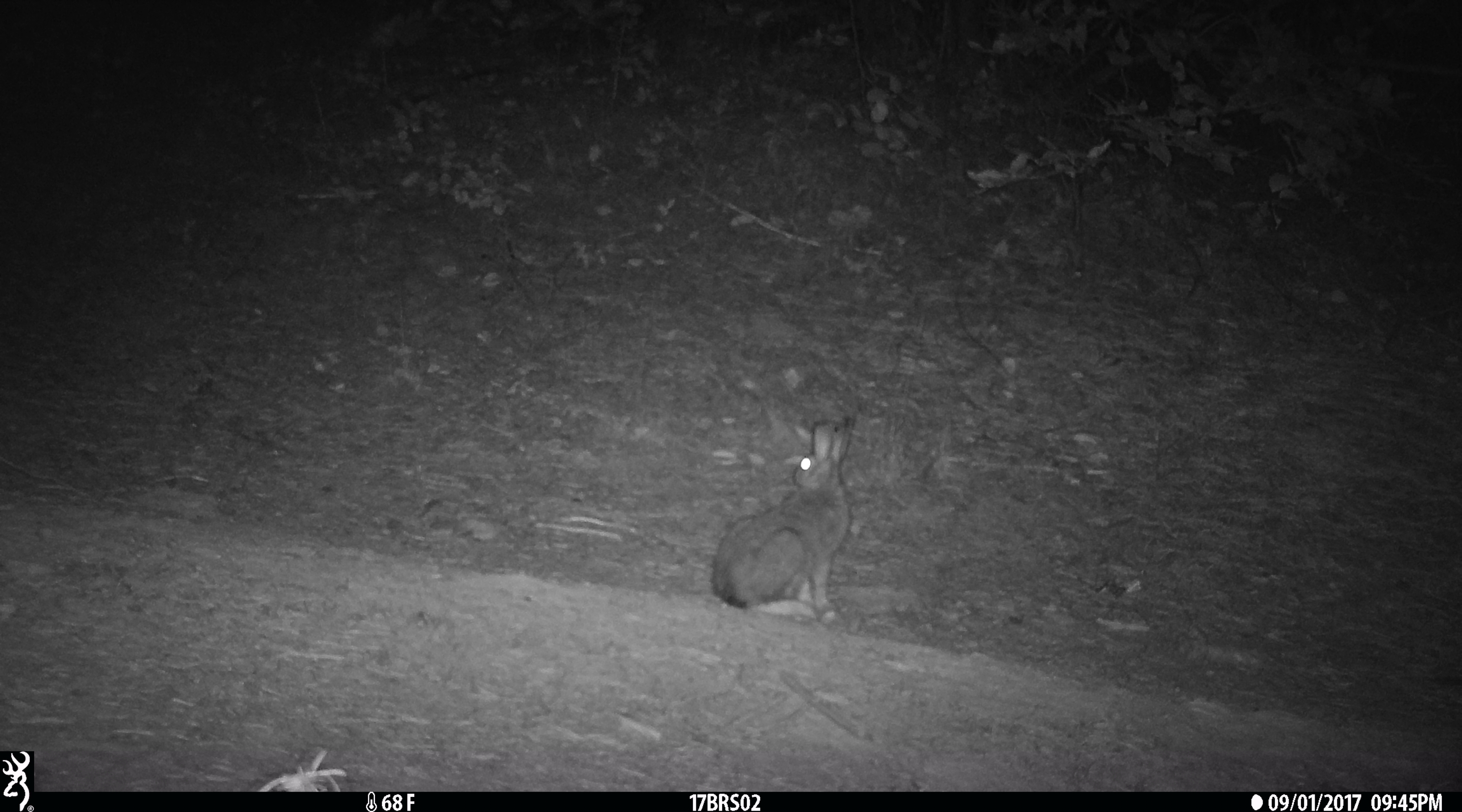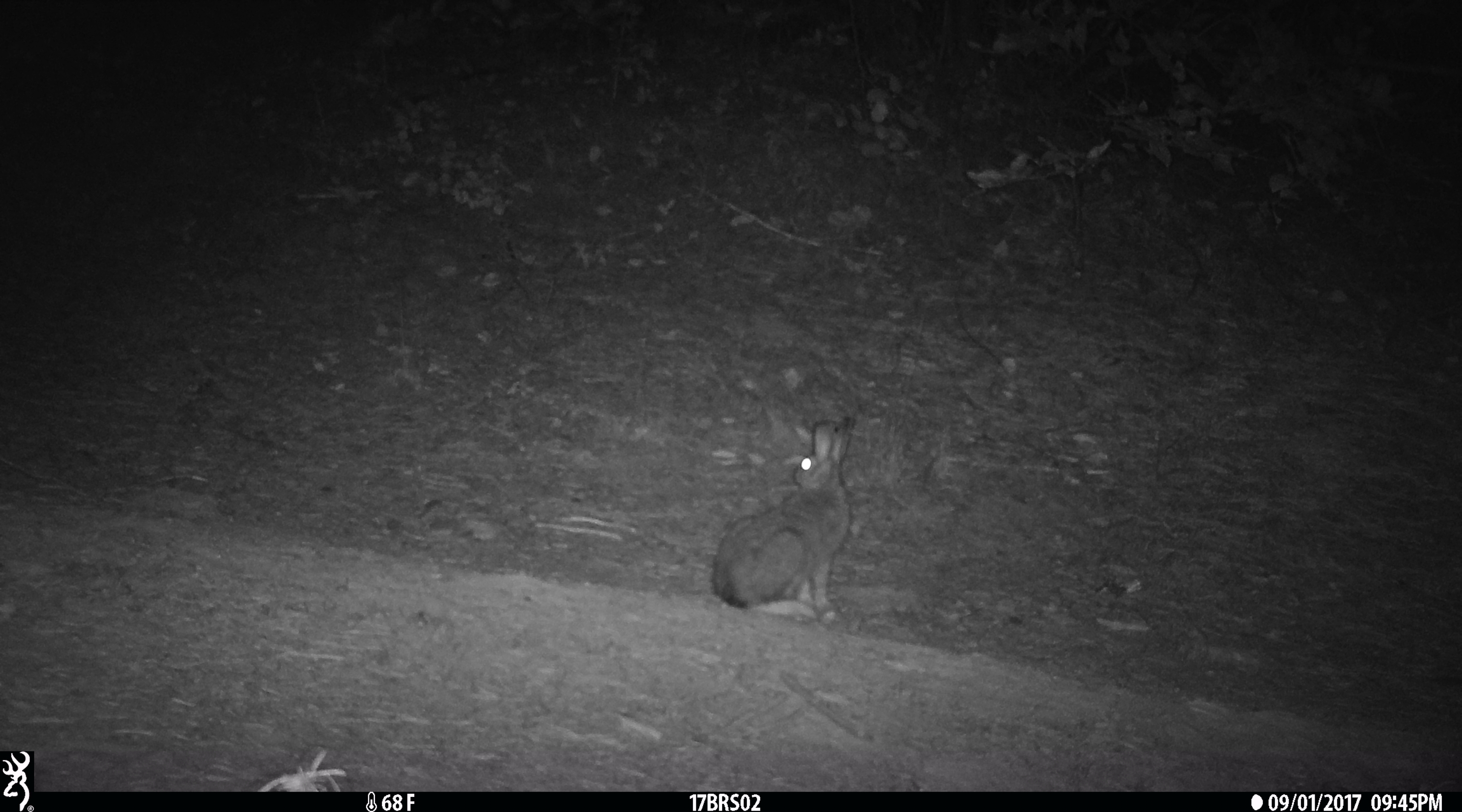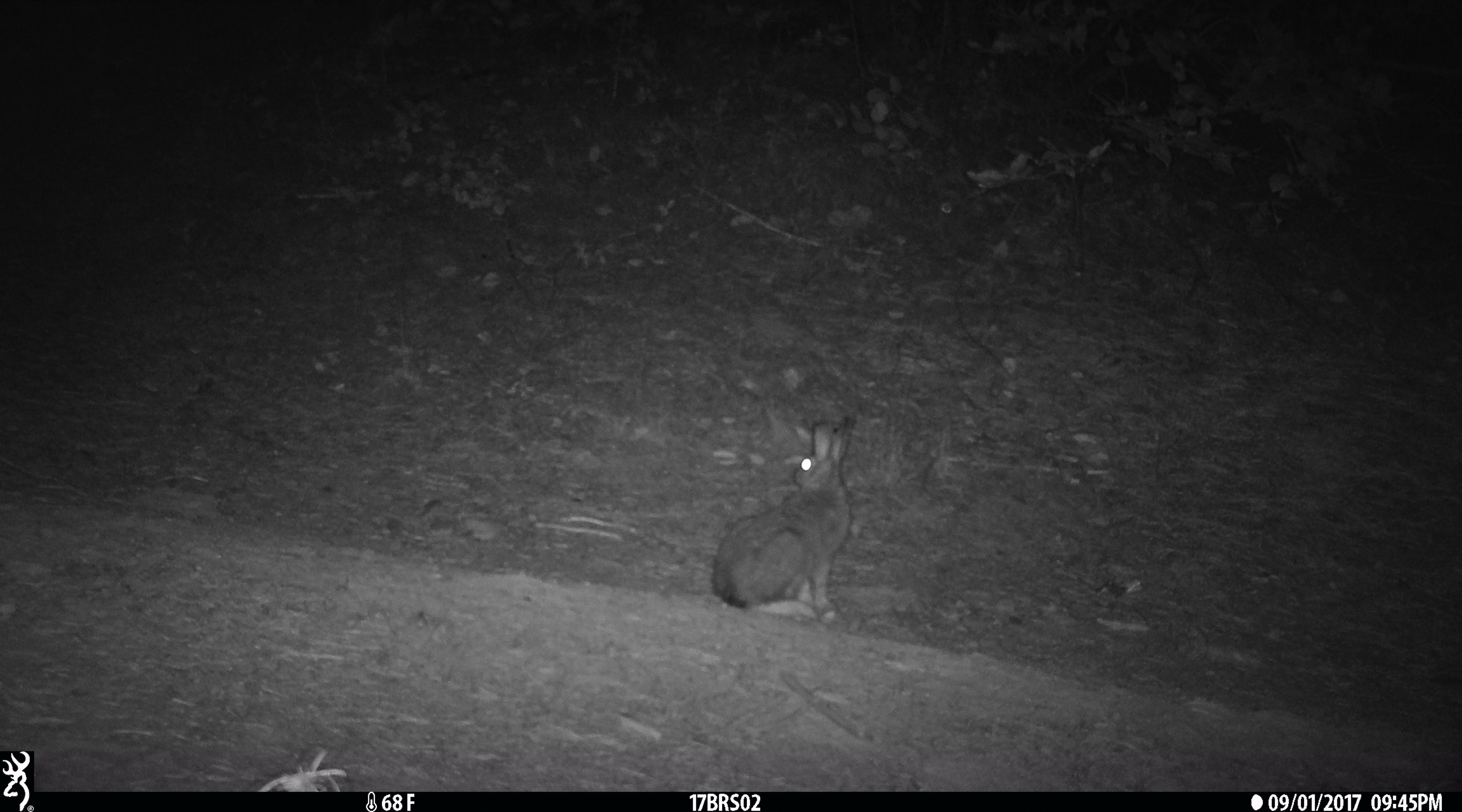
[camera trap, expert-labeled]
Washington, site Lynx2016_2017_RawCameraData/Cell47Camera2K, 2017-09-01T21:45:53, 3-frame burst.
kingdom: Animalia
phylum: Chordata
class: Mammalia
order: Lagomorpha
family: Leporidae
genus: Lepus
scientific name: Lepus americanus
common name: snowshoe hare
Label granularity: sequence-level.